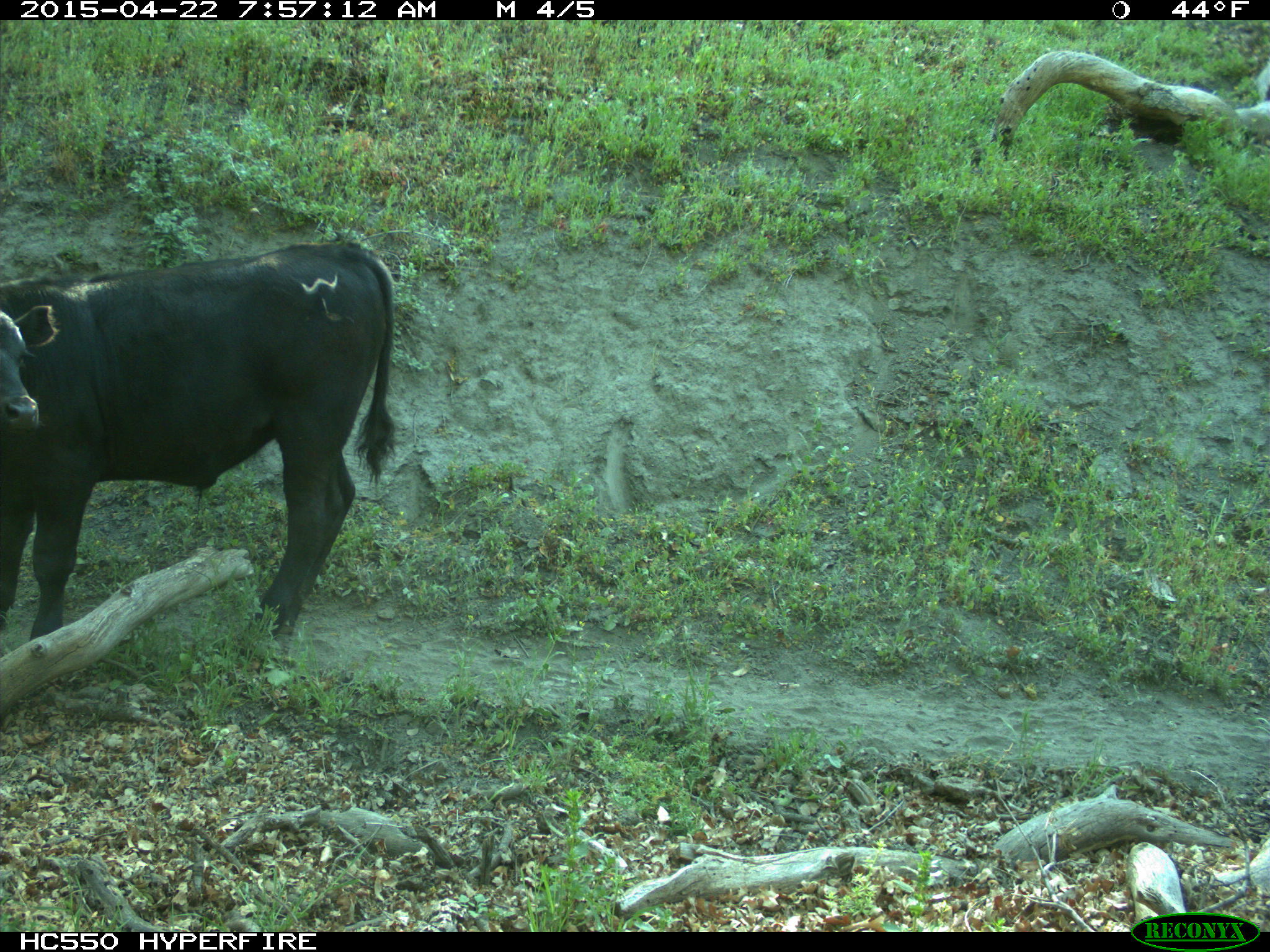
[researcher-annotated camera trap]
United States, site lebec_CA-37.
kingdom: Animalia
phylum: Chordata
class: Mammalia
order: Artiodactyla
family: Bovidae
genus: Bos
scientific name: Bos taurus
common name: domestic cow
Bos taurus (domestic cow).